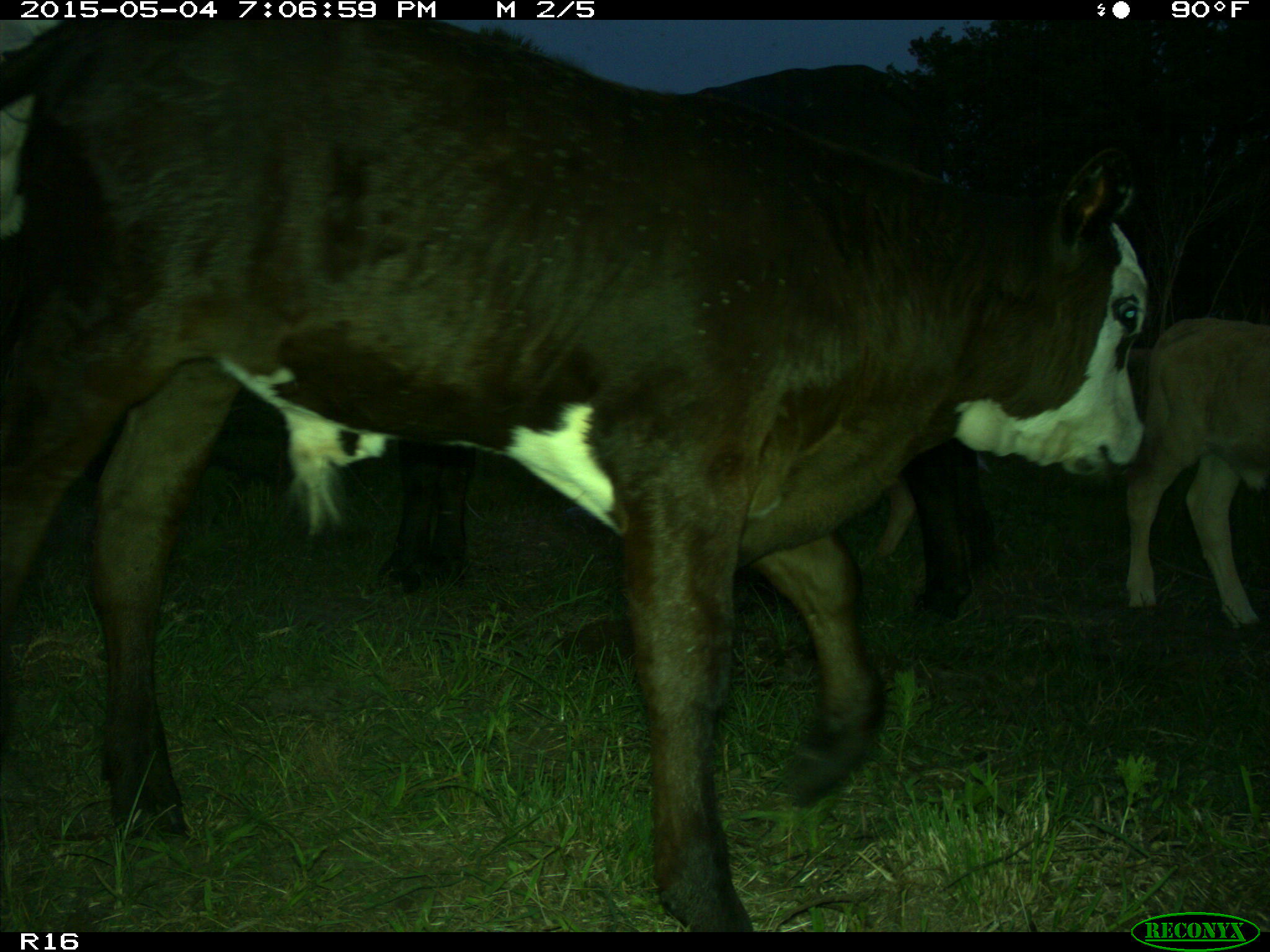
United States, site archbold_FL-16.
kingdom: Animalia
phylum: Chordata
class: Mammalia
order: Artiodactyla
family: Bovidae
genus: Bos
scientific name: Bos taurus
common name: domestic cow